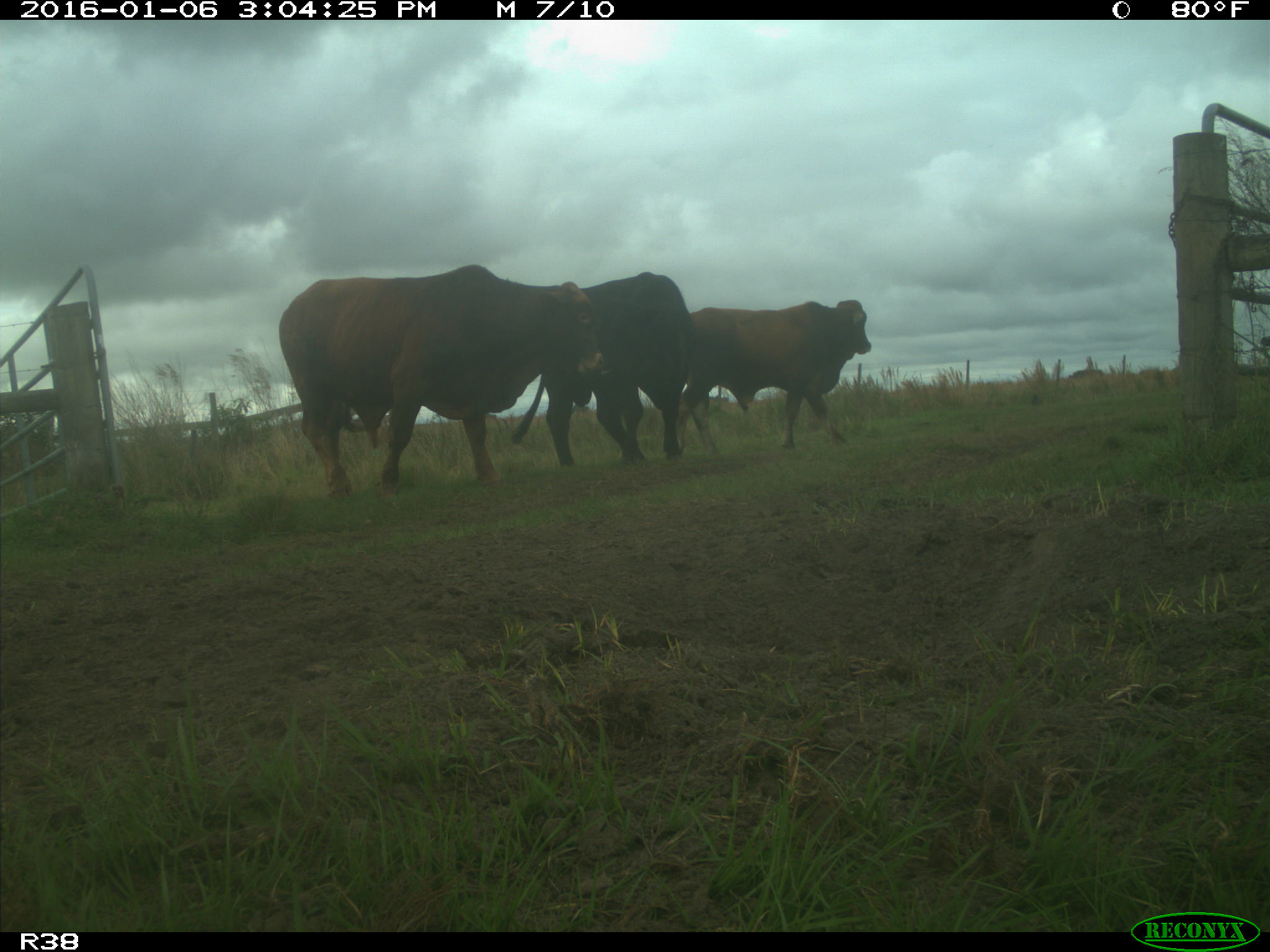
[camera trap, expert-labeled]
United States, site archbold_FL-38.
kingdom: Animalia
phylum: Chordata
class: Mammalia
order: Artiodactyla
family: Bovidae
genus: Bos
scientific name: Bos taurus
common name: domestic cow